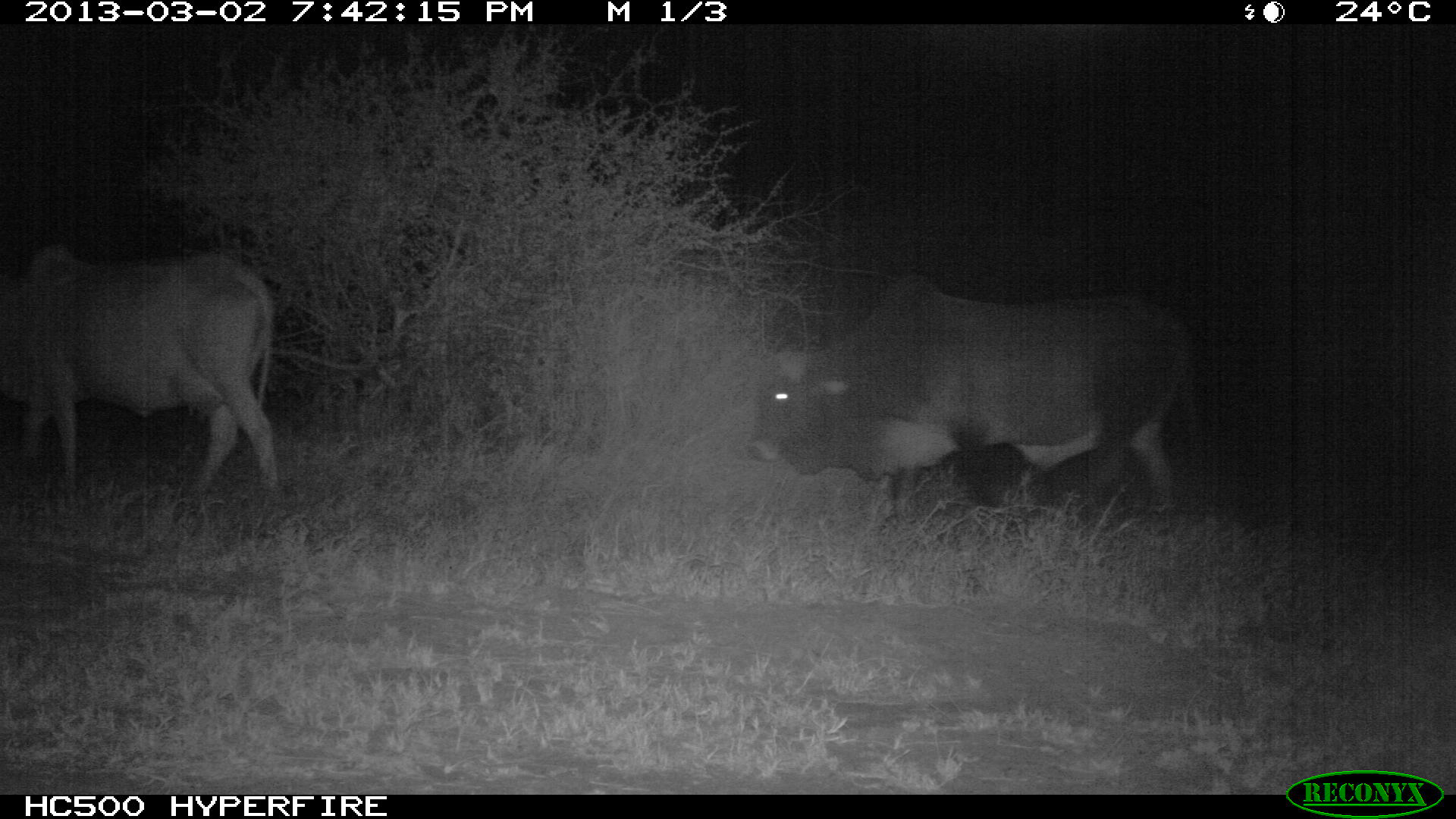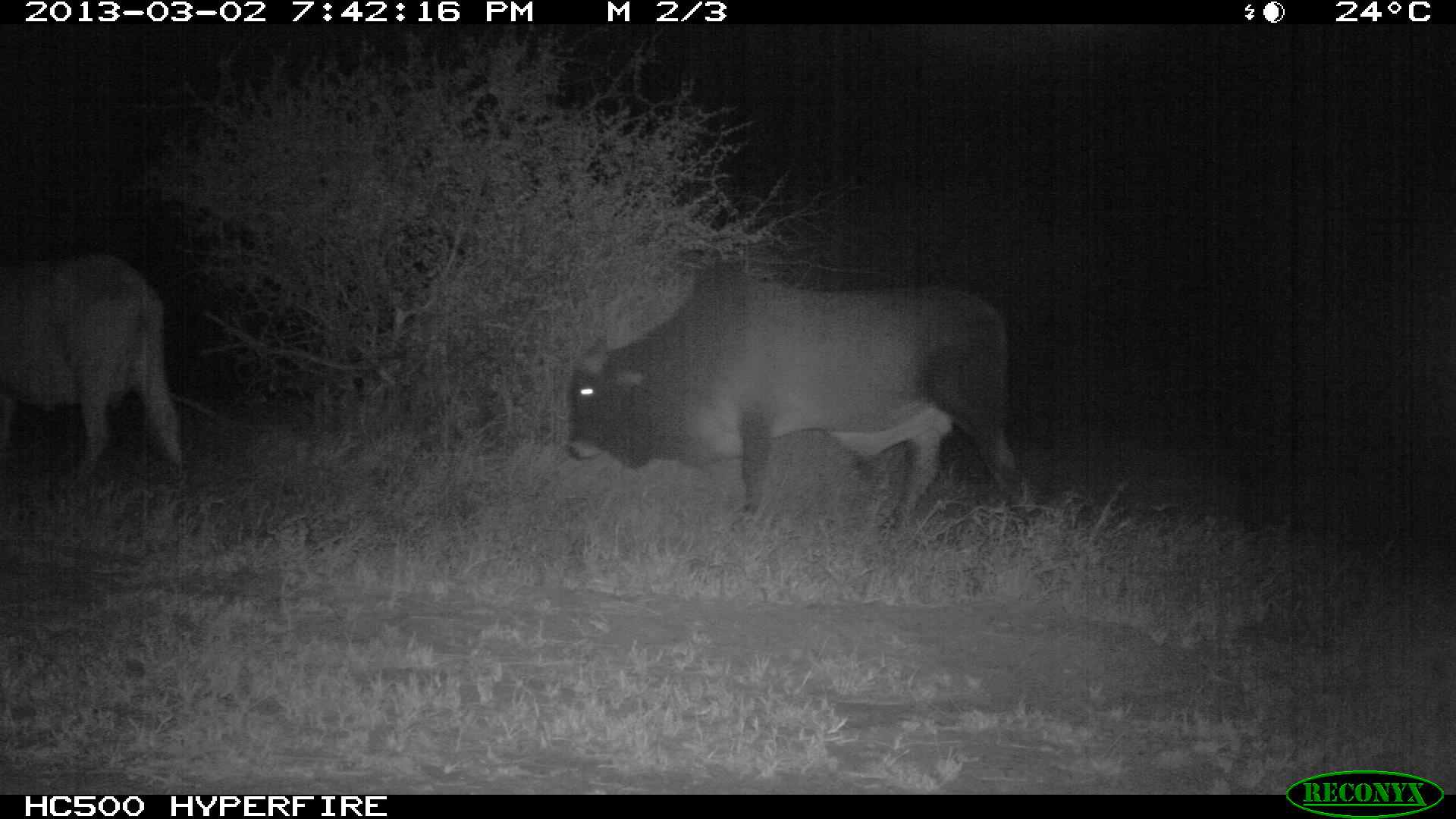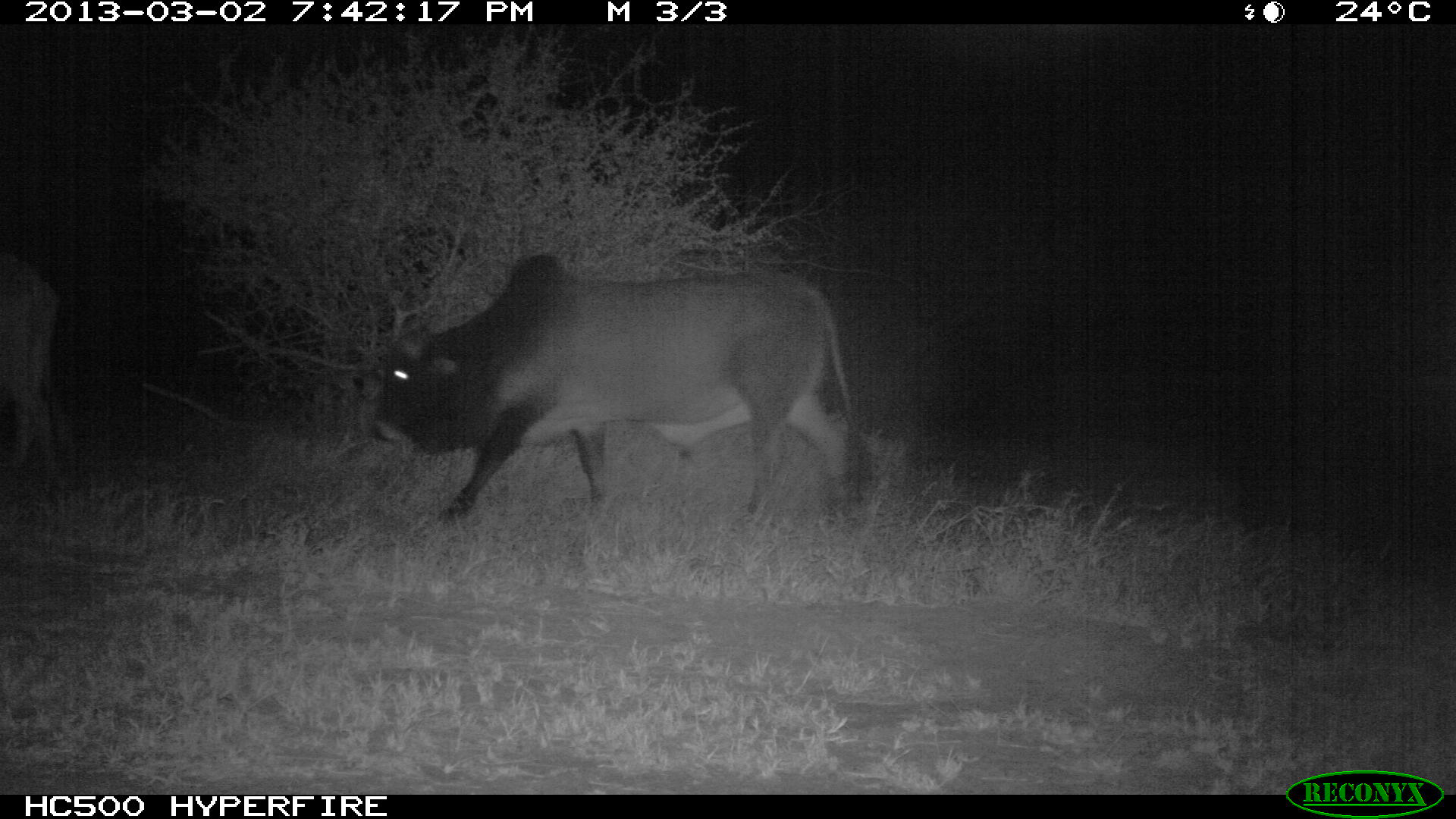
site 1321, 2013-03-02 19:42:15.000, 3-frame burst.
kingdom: Animalia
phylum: Chordata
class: Mammalia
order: Artiodactyla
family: Bovidae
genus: Bos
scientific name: Bos taurus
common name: domestic cattle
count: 2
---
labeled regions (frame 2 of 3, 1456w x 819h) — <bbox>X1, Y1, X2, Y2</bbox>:
bos taurus: <bbox>565, 261, 1041, 544</bbox>; <bbox>0, 244, 184, 484</bbox>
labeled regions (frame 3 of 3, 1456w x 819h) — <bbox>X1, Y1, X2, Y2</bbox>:
bos taurus: <bbox>366, 247, 864, 538</bbox>; <bbox>0, 249, 71, 497</bbox>